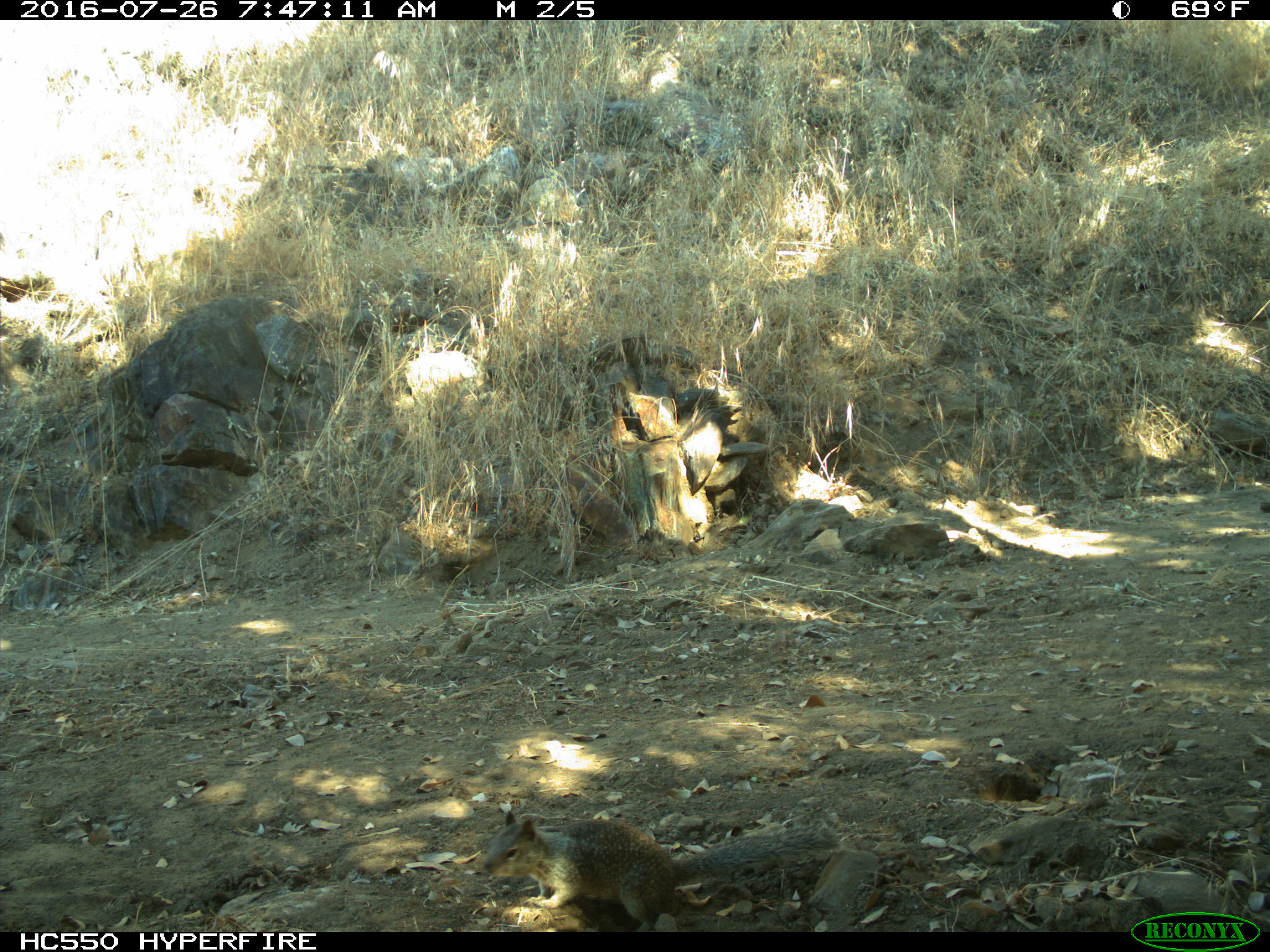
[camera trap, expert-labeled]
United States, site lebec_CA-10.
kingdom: Animalia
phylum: Chordata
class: Mammalia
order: Rodentia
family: Sciuridae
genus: Otospermophilus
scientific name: Otospermophilus beecheyi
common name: california ground squirrel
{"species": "Otospermophilus beecheyi (california ground squirrel)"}